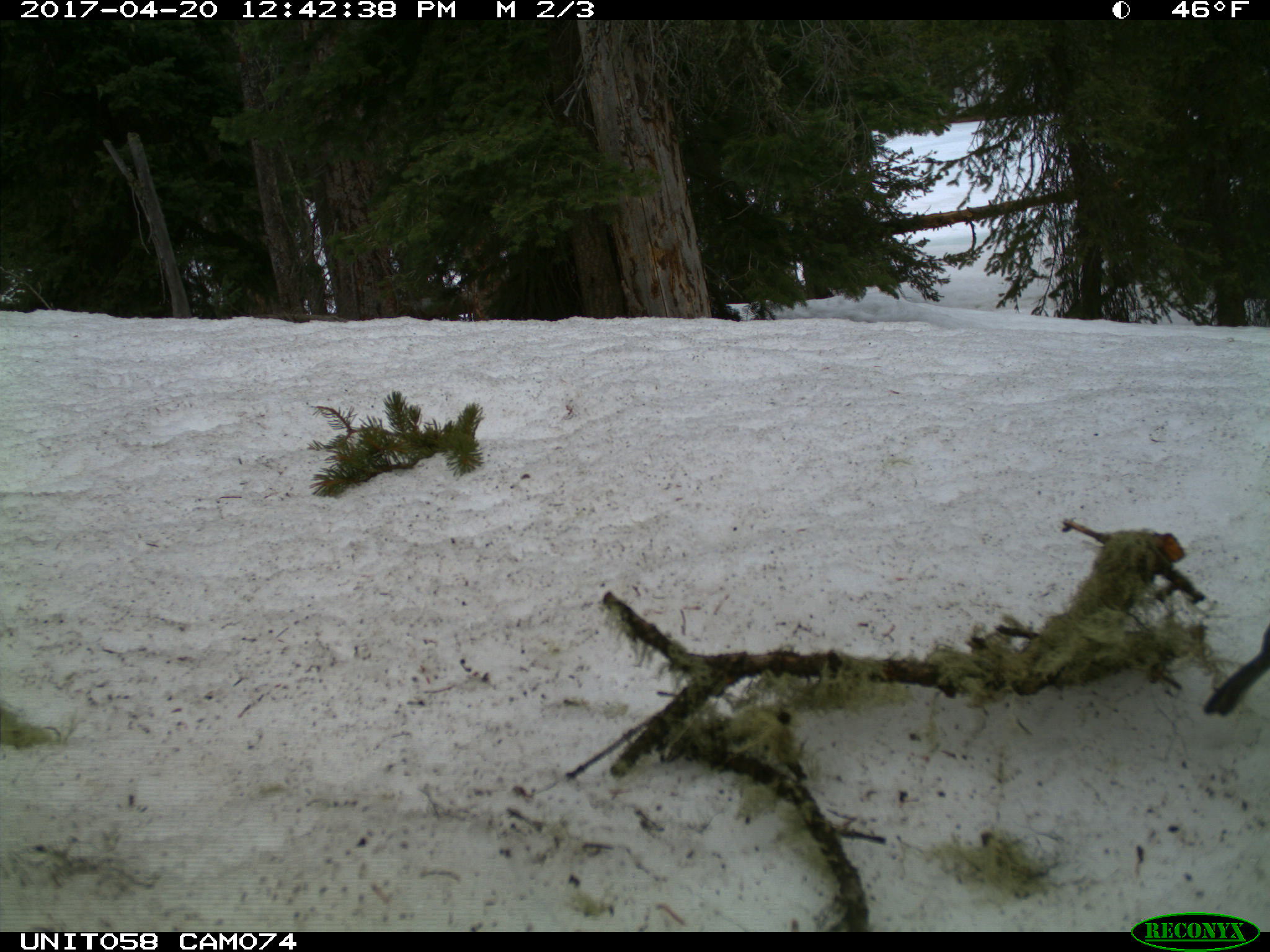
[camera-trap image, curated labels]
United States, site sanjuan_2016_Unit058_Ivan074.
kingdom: Animalia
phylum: Chordata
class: Aves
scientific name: Aves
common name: birds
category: unidentified bird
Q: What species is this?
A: Unidentified bird (birds) (Aves).